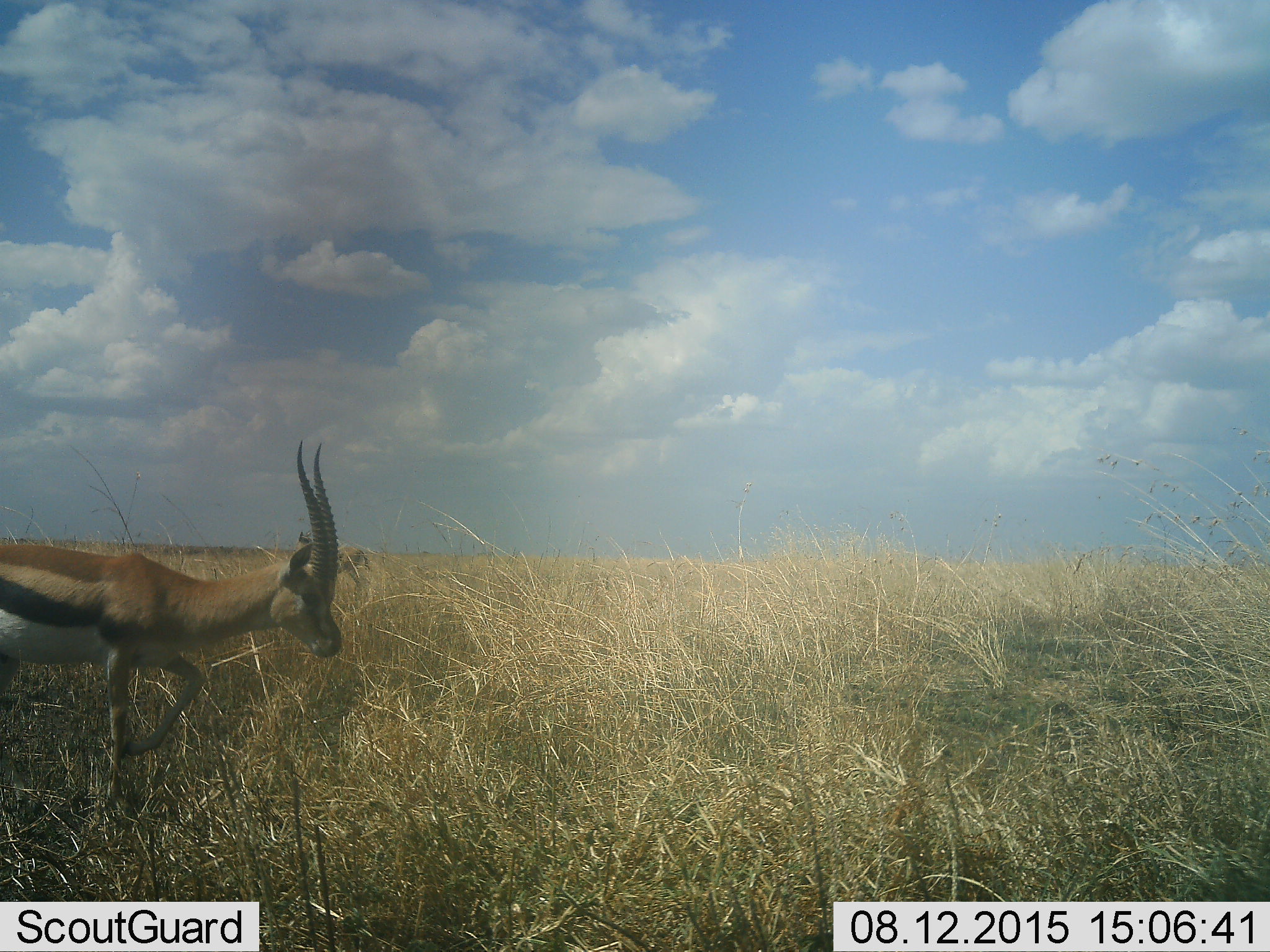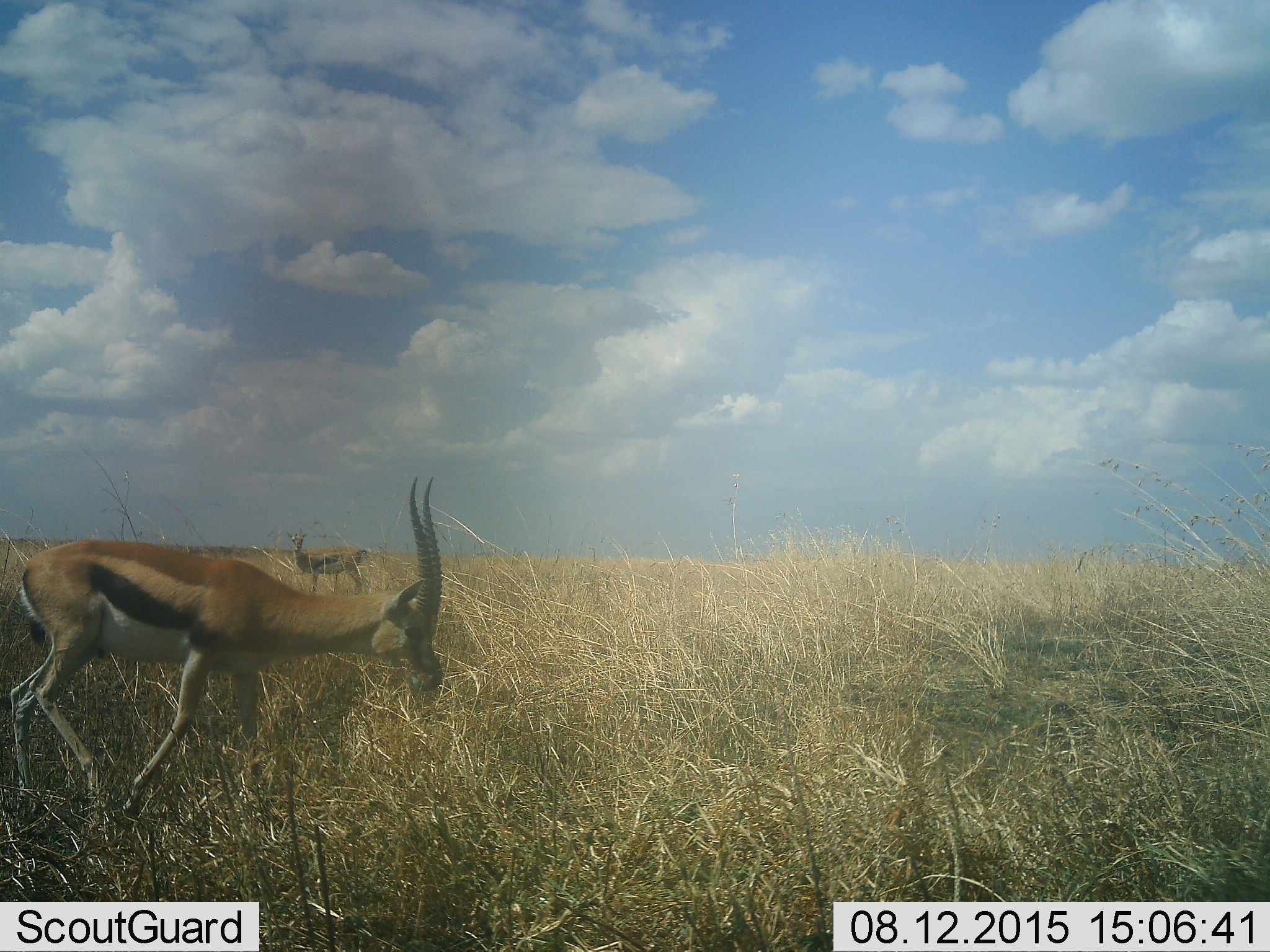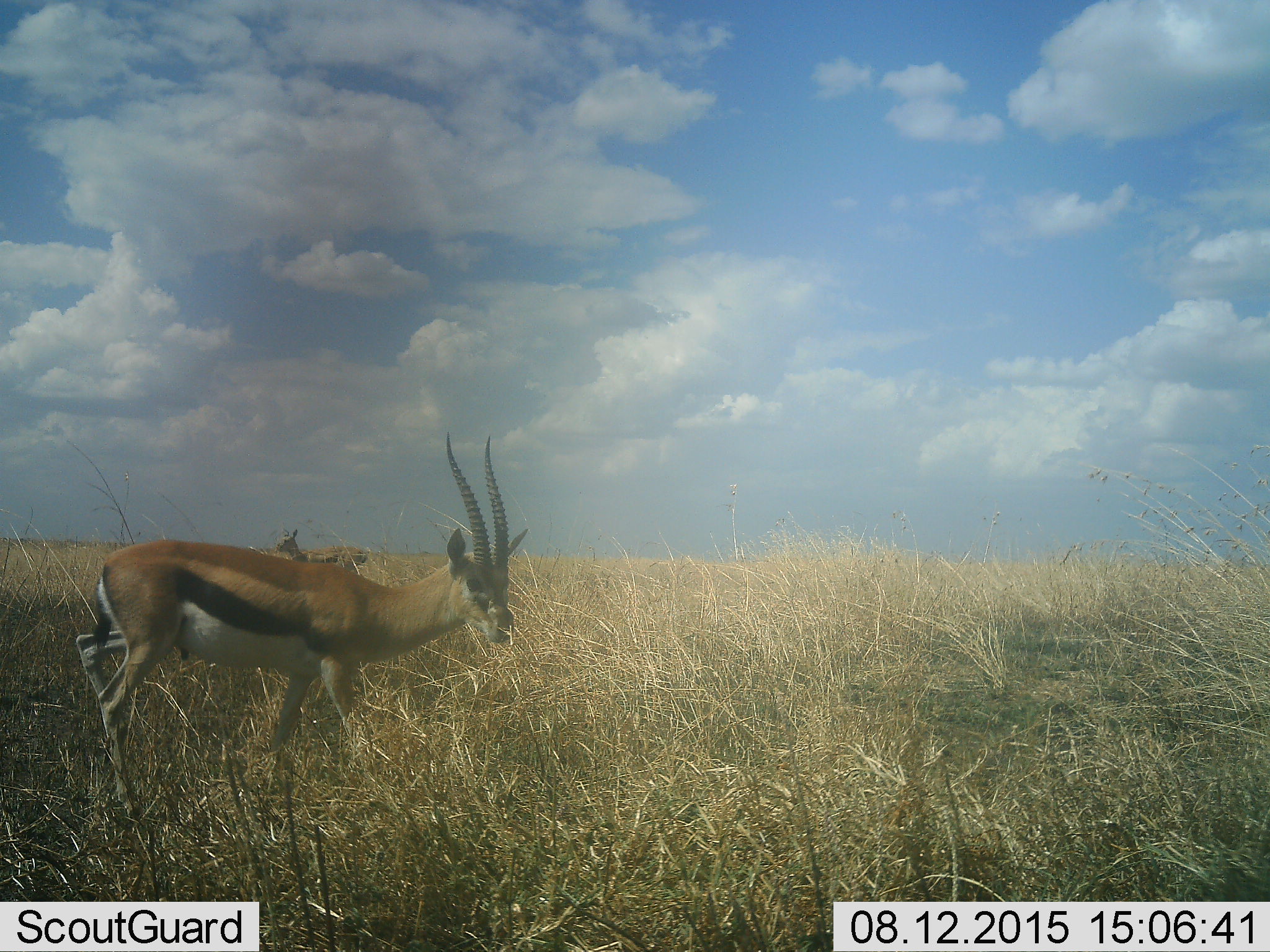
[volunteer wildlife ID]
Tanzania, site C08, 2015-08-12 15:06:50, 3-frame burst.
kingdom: Animalia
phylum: Chordata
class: Mammalia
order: Artiodactyla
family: Bovidae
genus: Eudorcas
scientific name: Eudorcas thomsonii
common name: thomson's gazelle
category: gazellethomsons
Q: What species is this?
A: Gazellethomsons (thomson's gazelle) (Eudorcas thomsonii).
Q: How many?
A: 2.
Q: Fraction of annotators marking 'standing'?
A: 36%.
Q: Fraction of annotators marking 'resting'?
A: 0%.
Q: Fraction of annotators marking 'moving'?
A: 100%.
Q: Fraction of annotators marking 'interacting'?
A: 0%.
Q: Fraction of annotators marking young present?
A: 0%.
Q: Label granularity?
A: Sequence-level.